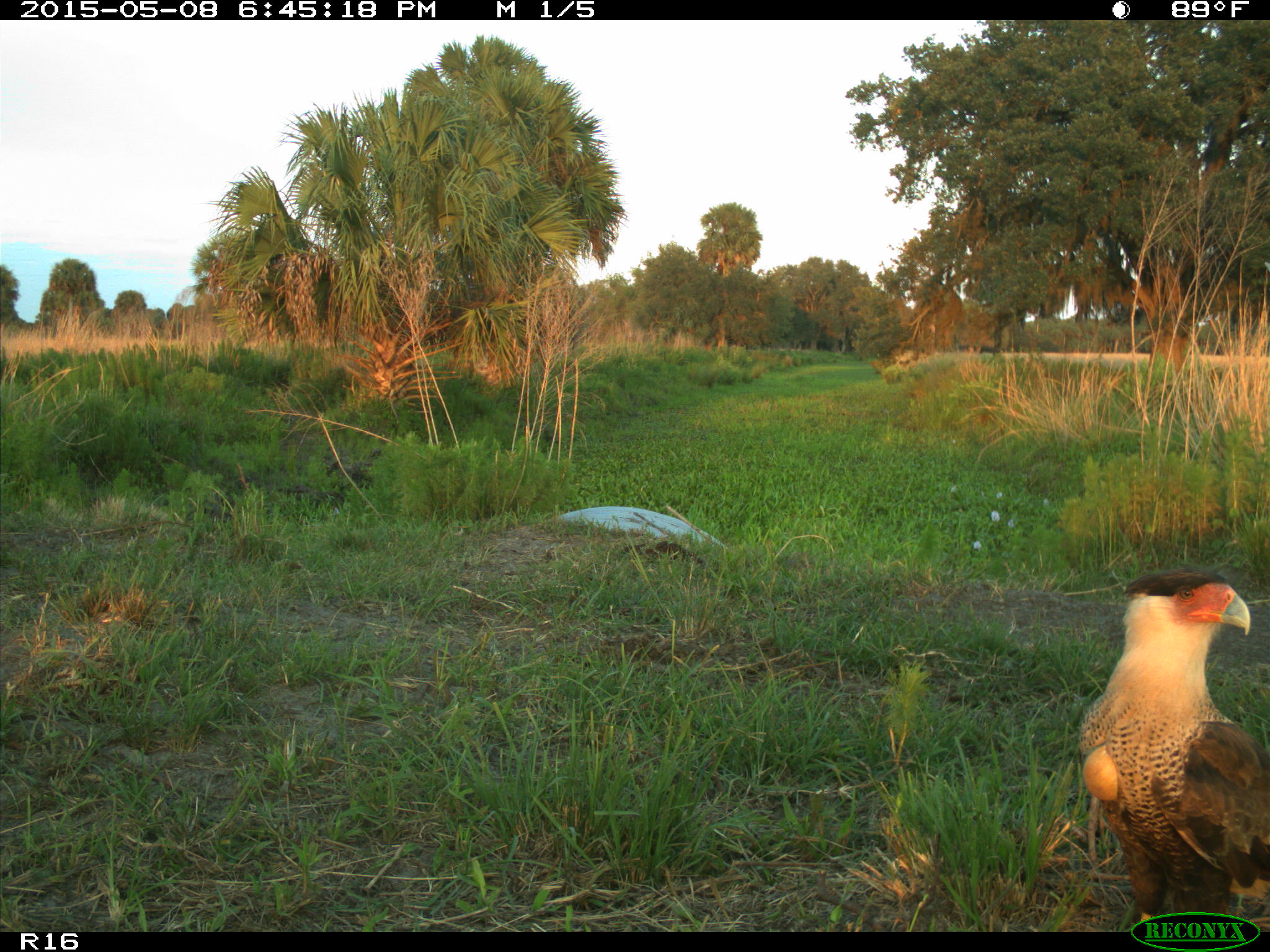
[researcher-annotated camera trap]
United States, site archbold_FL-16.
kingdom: Animalia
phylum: Chordata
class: Mammalia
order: Artiodactyla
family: Bovidae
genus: Bos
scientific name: Bos taurus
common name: domestic cow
Bos taurus (domestic cow).